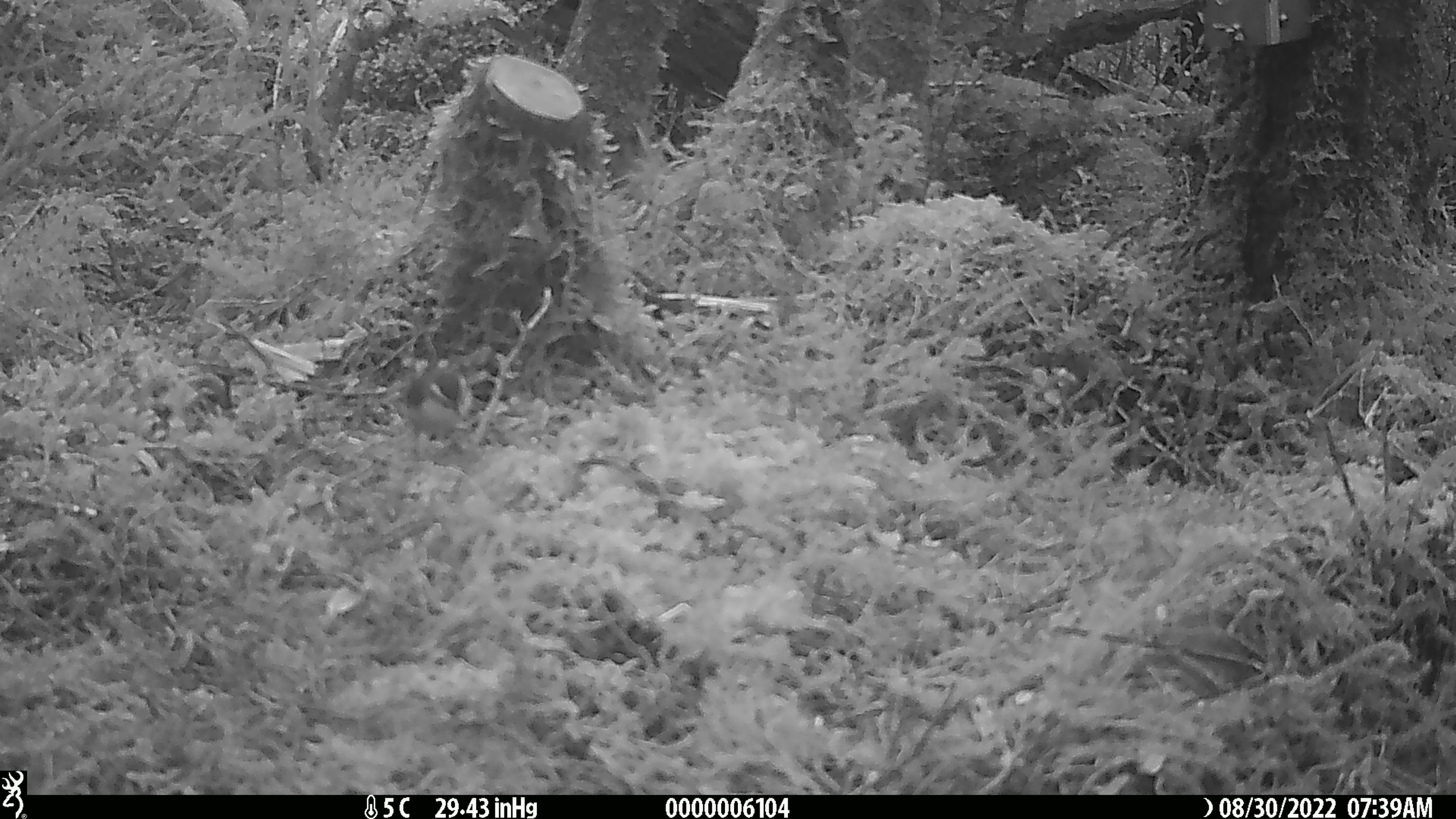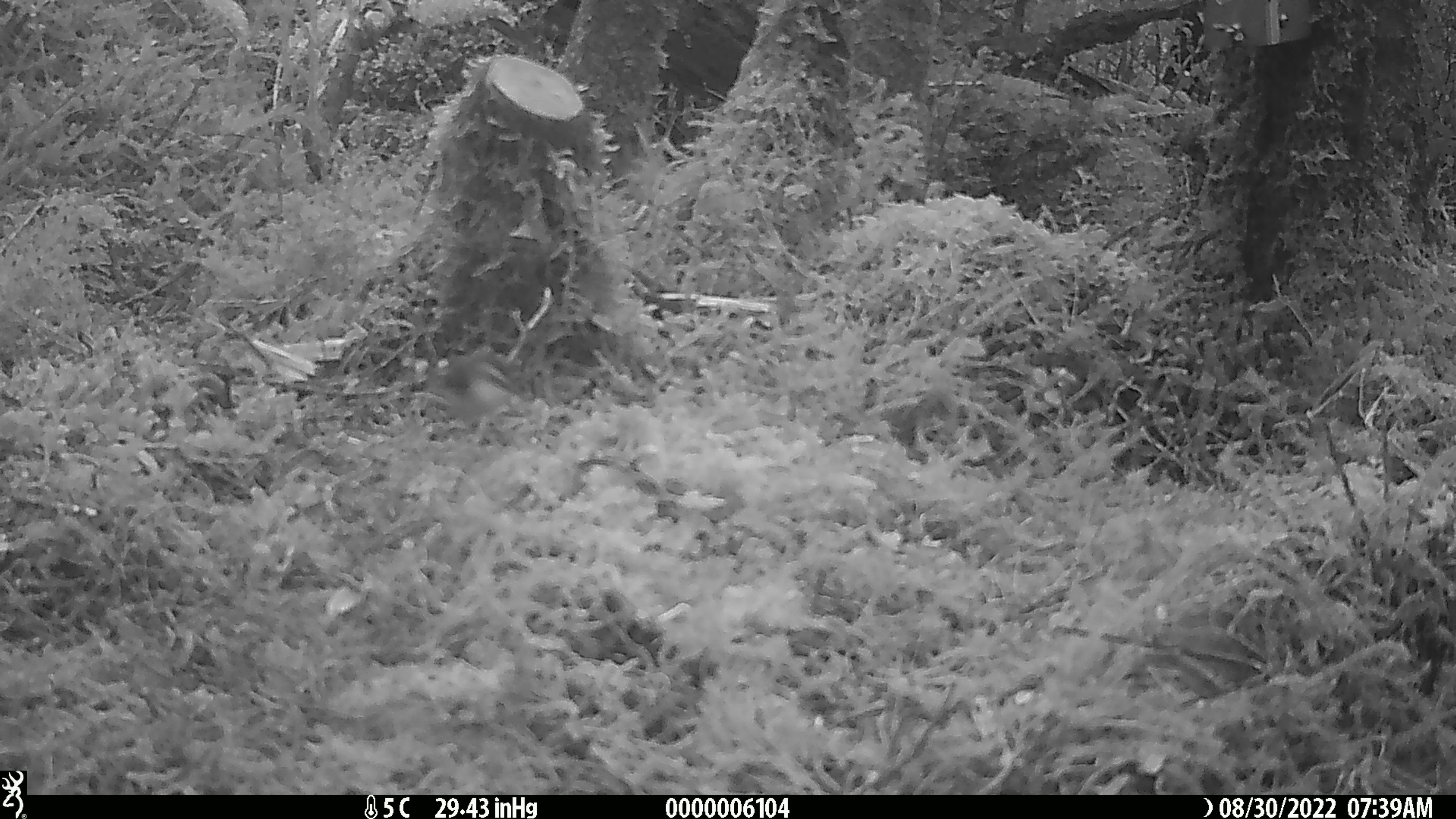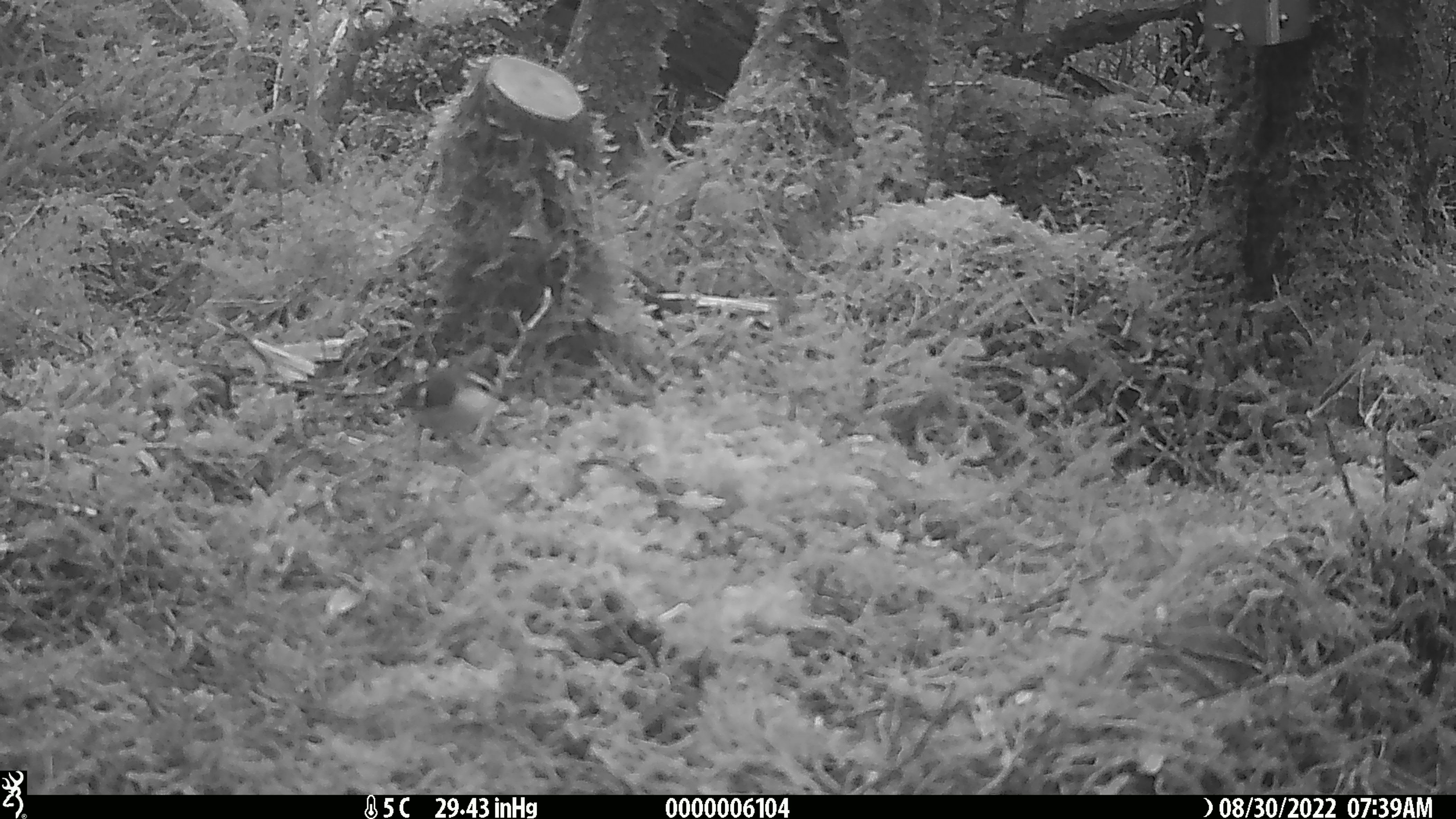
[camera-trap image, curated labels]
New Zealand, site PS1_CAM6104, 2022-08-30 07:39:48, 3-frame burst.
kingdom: Animalia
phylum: Chordata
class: Aves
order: Passeriformes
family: Acanthisittidae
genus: Acanthisitta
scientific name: Acanthisitta chloris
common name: rifleman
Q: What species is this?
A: Rifleman (Acanthisitta chloris).